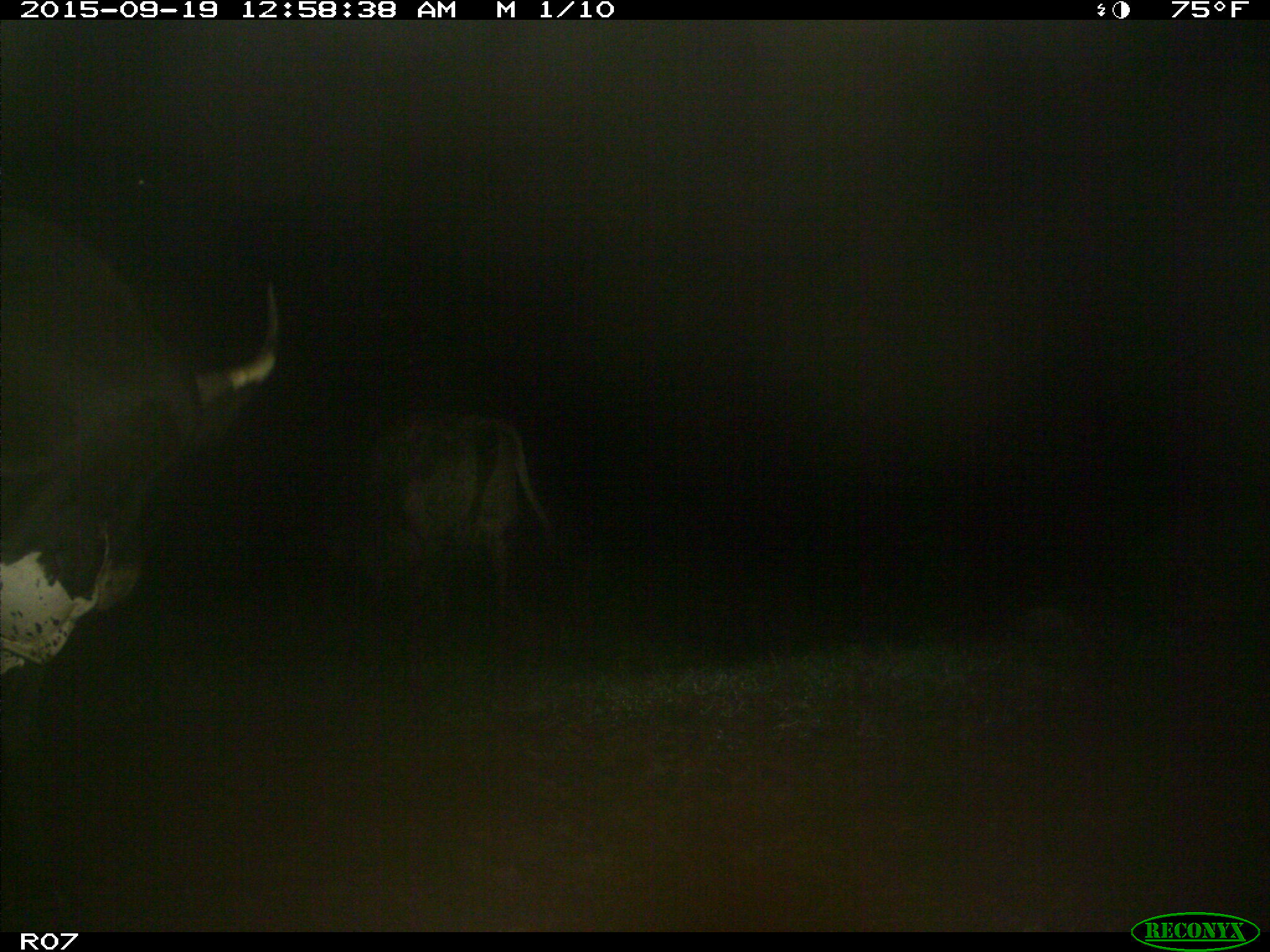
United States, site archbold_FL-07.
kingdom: Animalia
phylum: Chordata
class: Mammalia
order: Artiodactyla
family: Bovidae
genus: Bos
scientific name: Bos taurus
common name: domestic cow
Bos taurus (domestic cow).